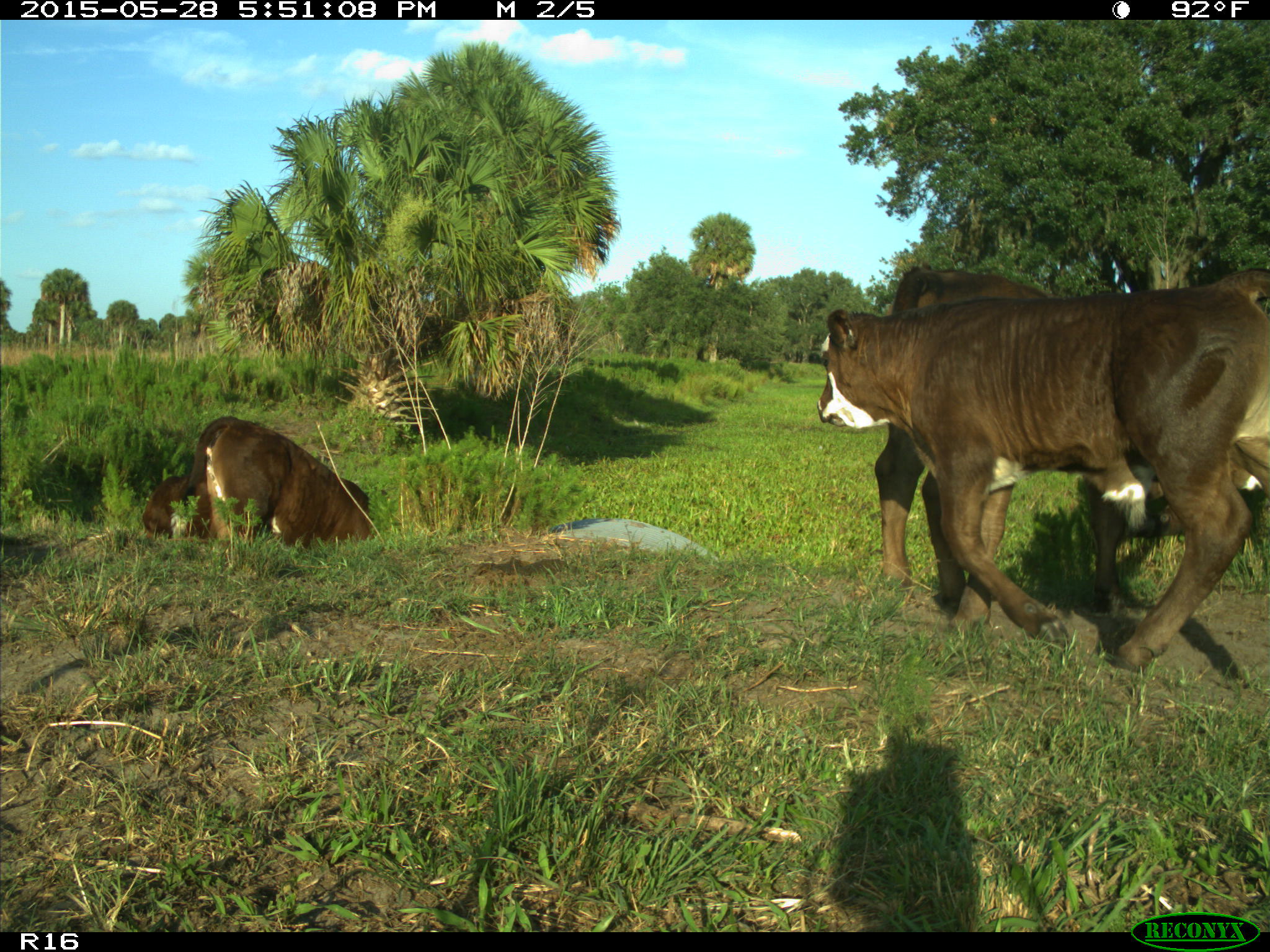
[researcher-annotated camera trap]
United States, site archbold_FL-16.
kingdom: Animalia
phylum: Chordata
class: Mammalia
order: Artiodactyla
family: Bovidae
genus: Bos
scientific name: Bos taurus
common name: domestic cow